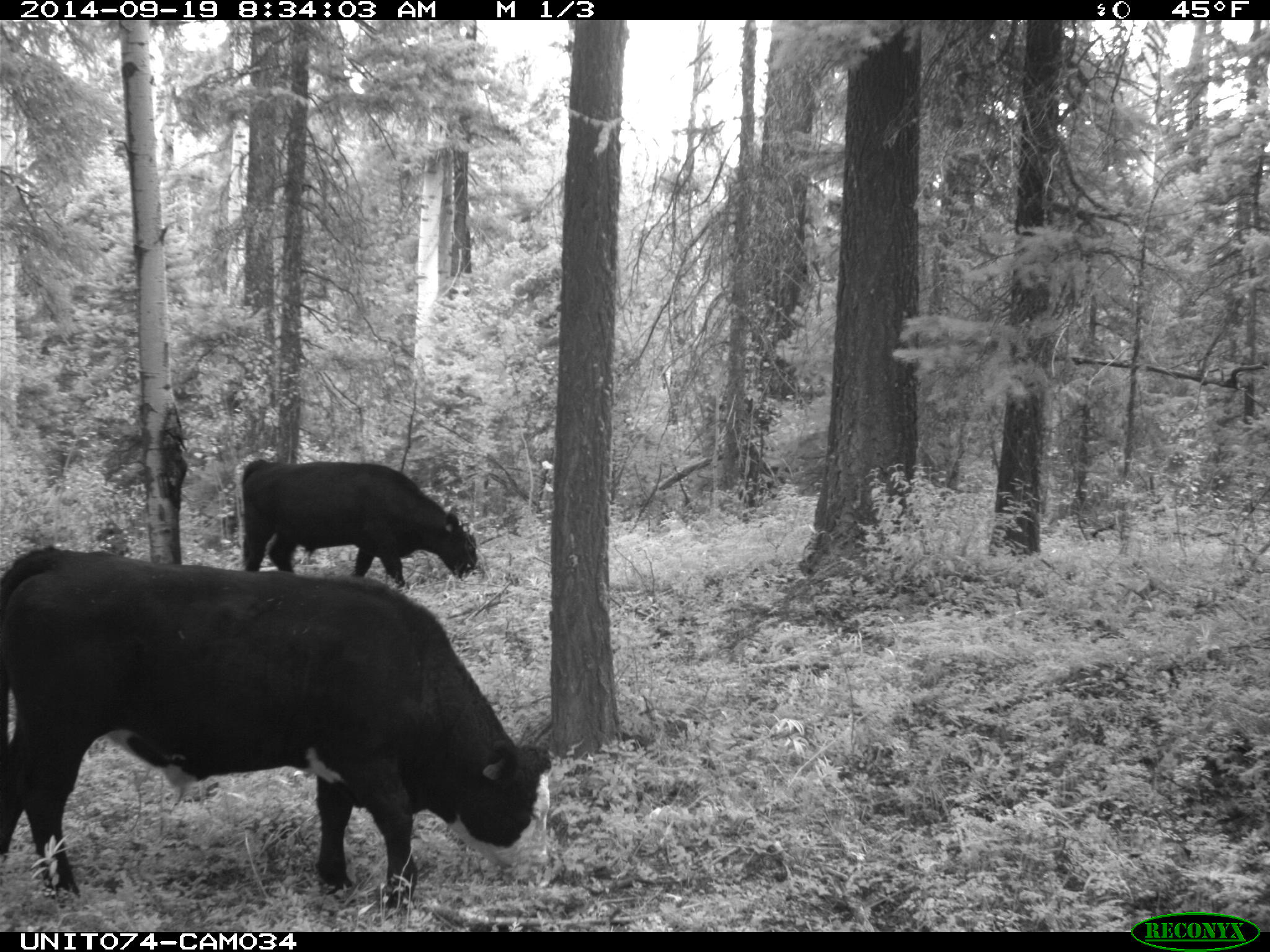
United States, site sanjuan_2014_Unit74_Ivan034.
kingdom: Animalia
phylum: Chordata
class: Mammalia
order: Artiodactyla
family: Bovidae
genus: Bos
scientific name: Bos taurus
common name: domestic cow